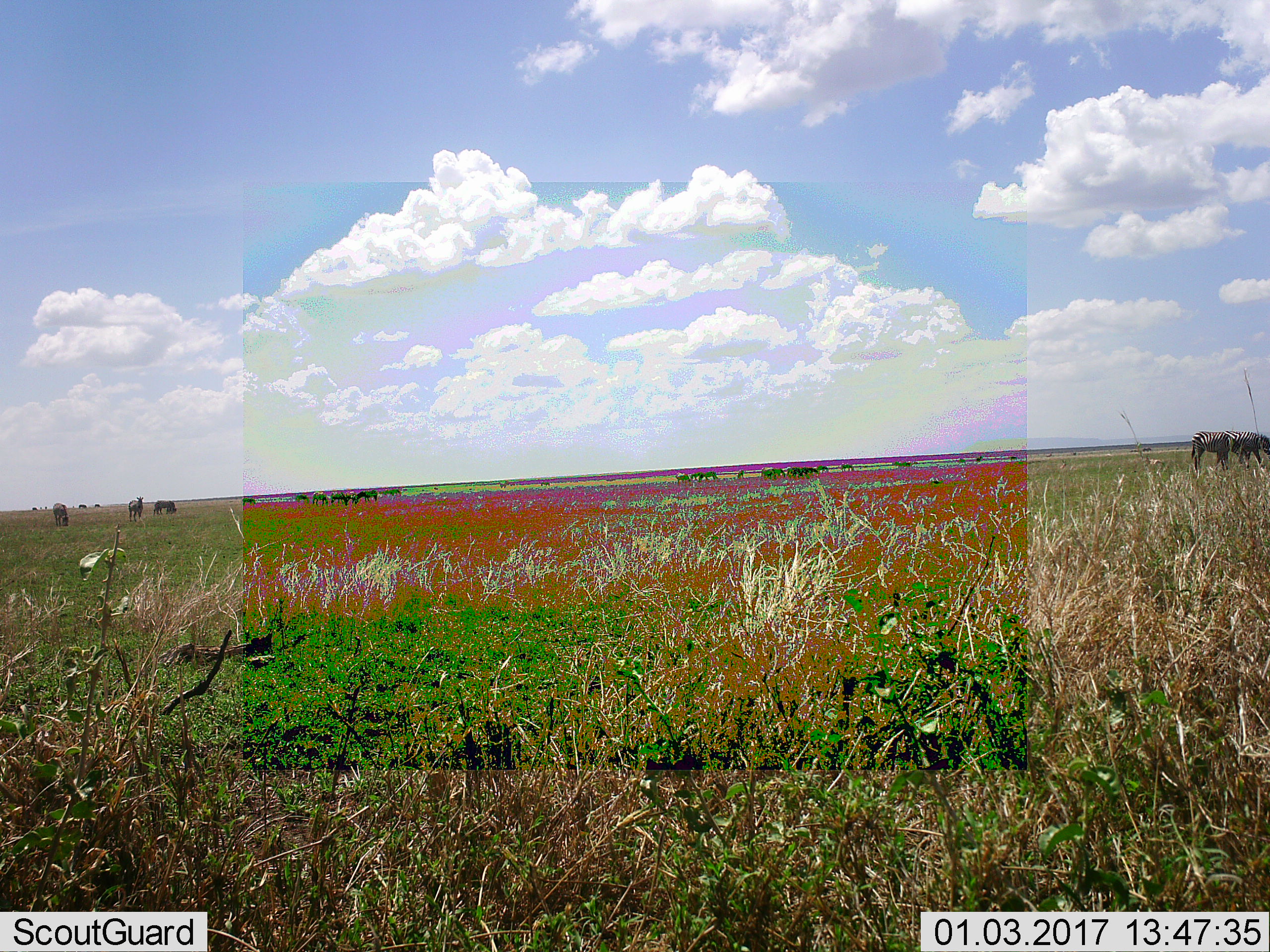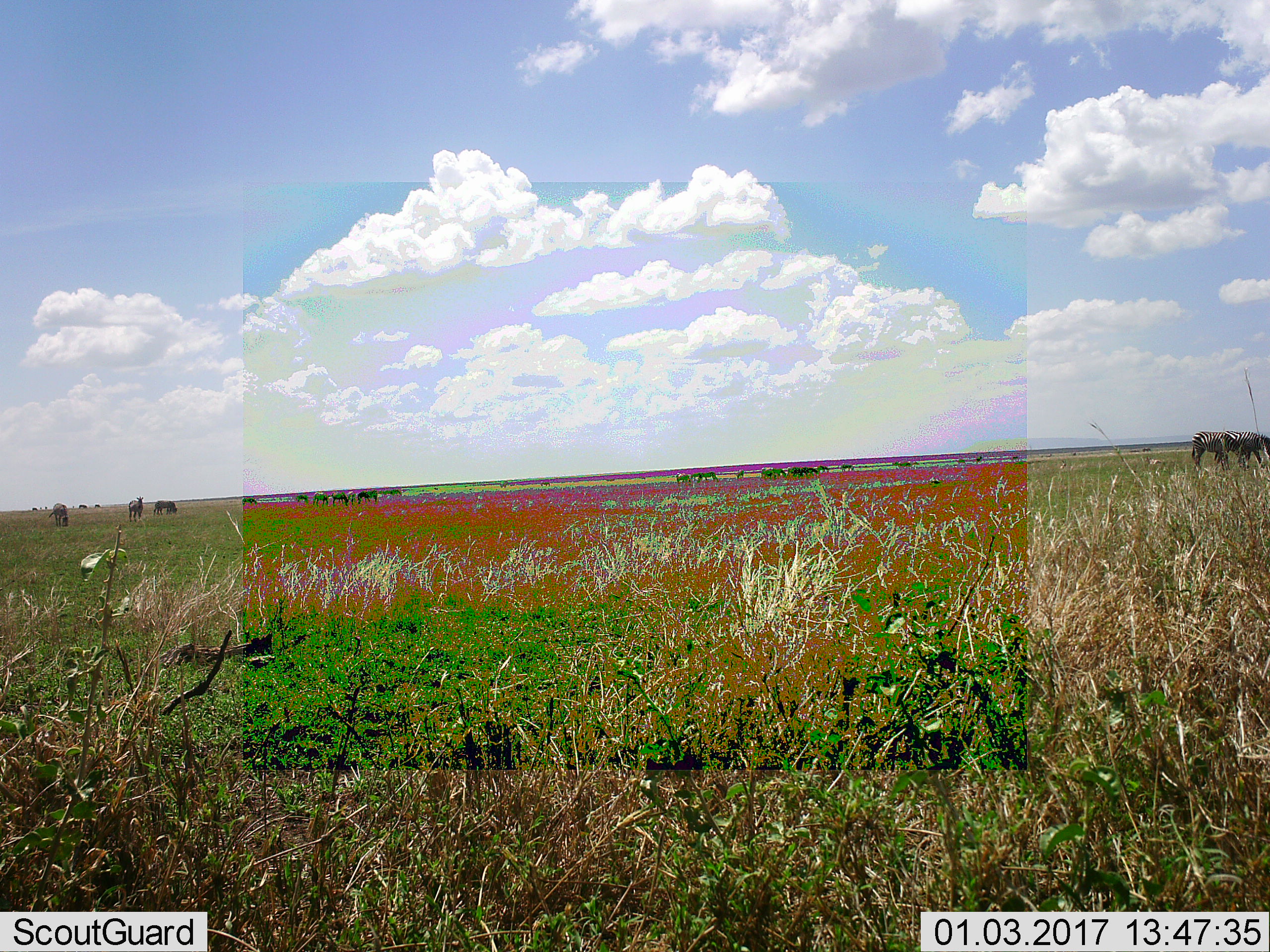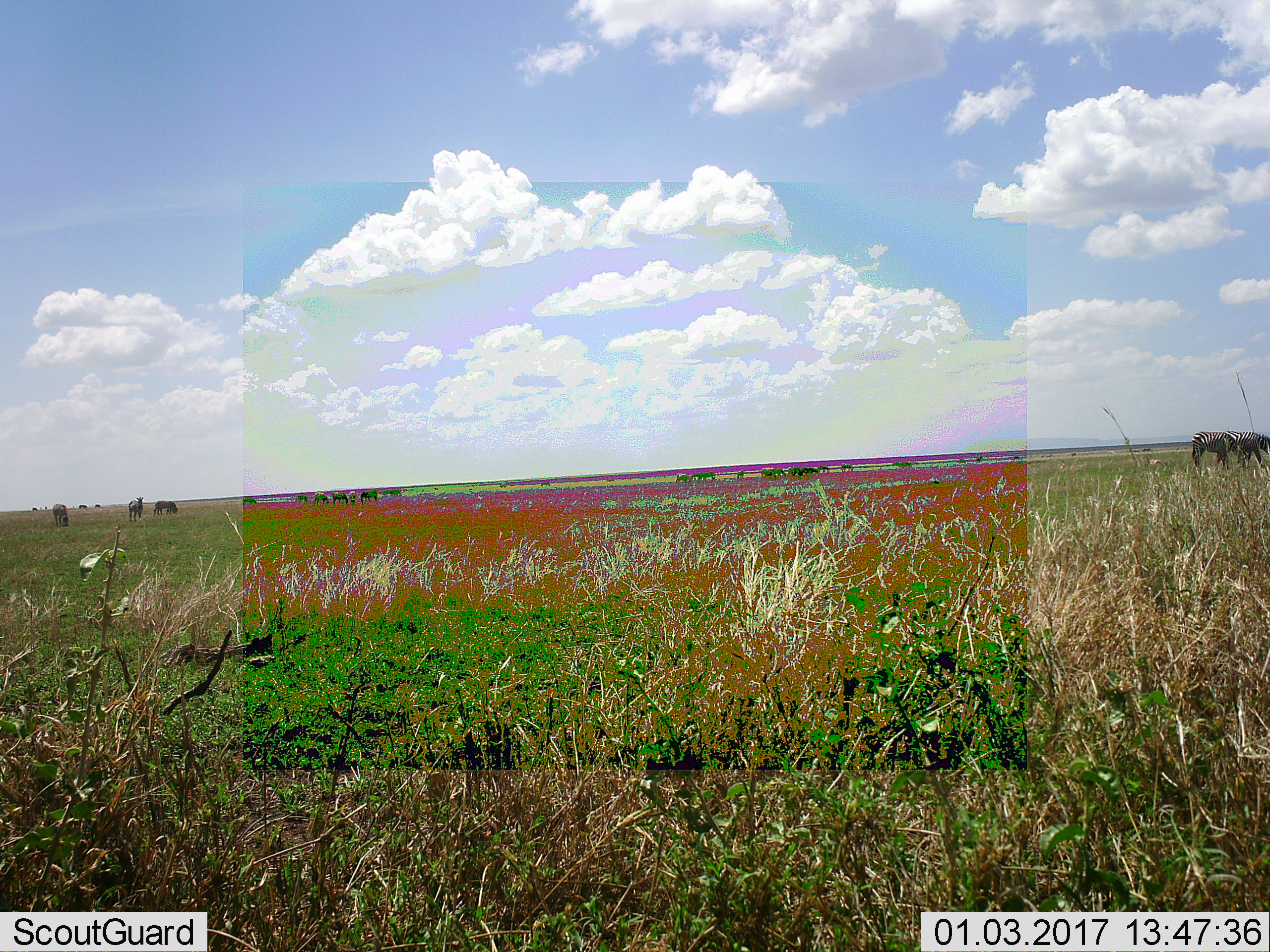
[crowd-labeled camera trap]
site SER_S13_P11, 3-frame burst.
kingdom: Animalia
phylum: Chordata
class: Mammalia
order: Perissodactyla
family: Equidae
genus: Equus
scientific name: Equus quagga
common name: plains zebra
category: zebraplains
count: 2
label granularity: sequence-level